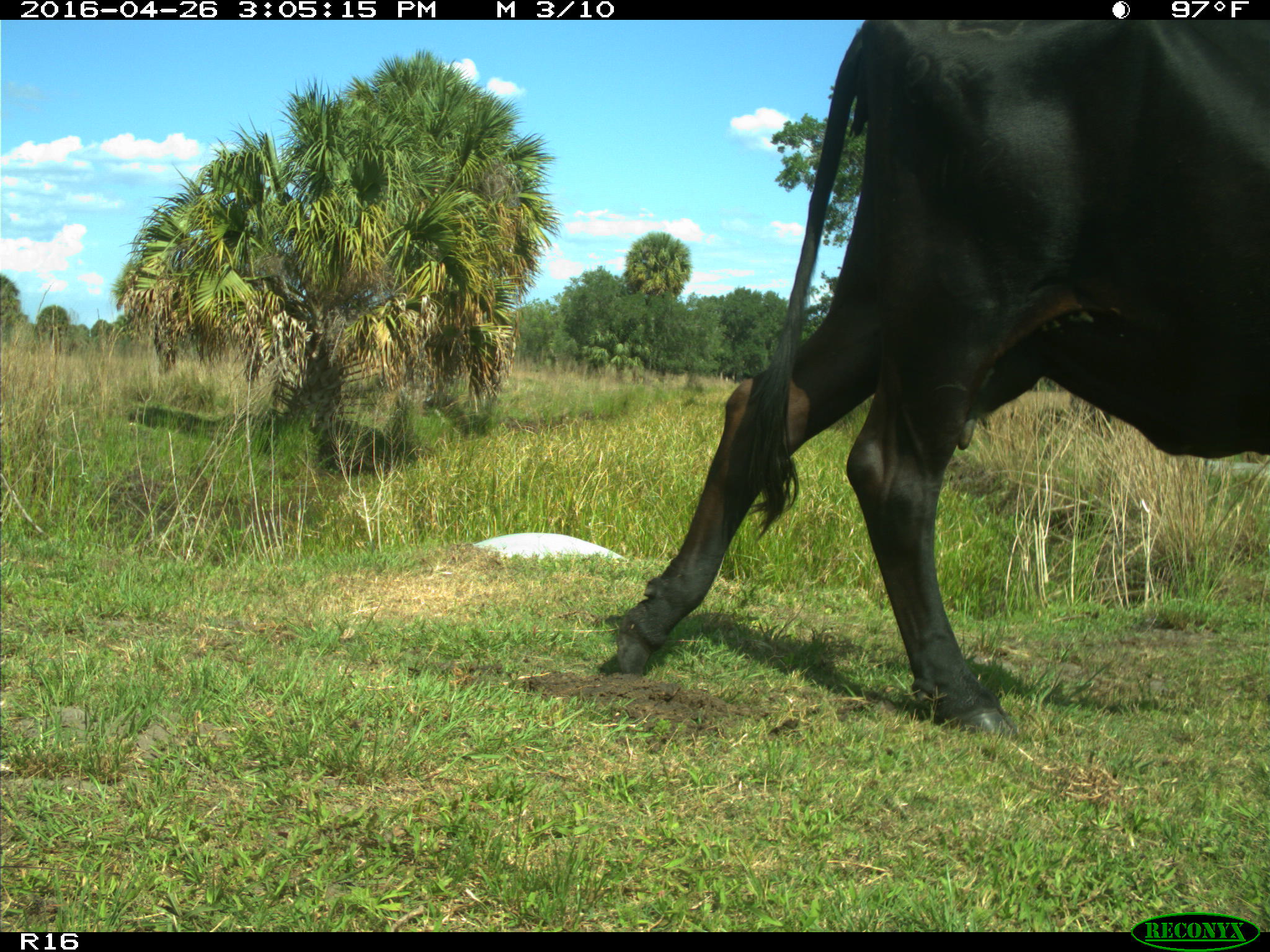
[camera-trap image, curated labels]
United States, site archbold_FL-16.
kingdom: Animalia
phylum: Chordata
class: Mammalia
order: Artiodactyla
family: Bovidae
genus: Bos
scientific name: Bos taurus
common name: domestic cow